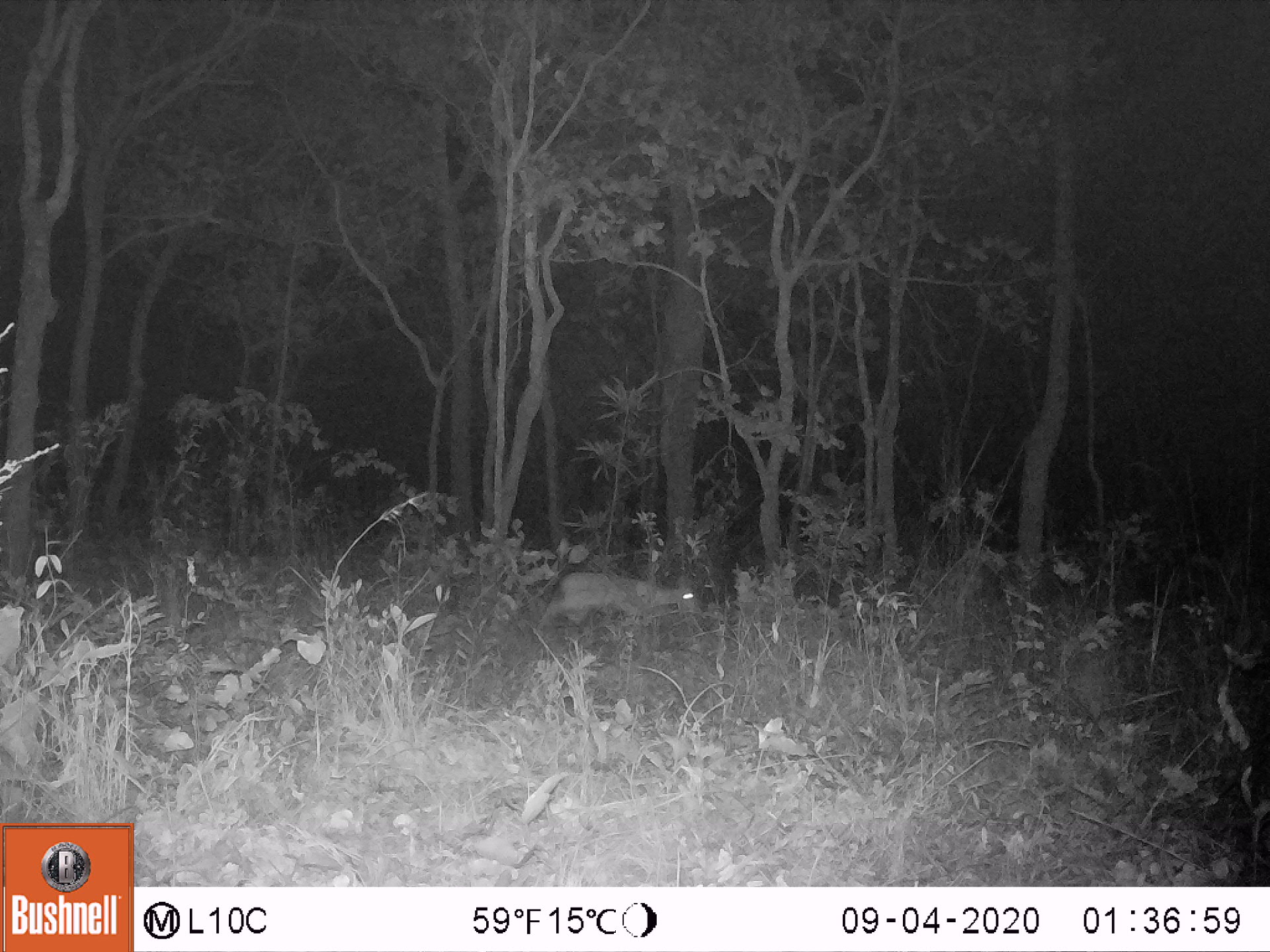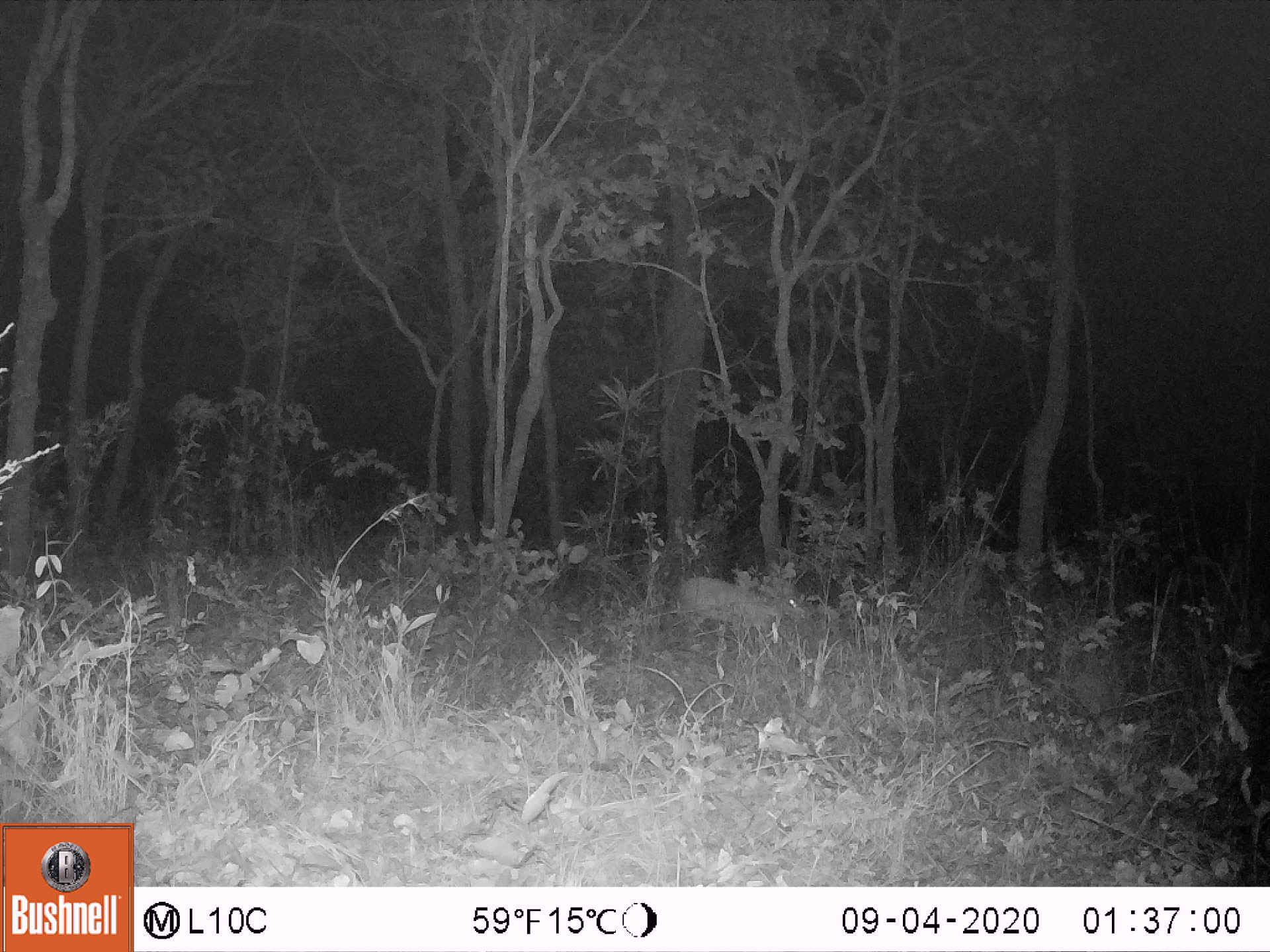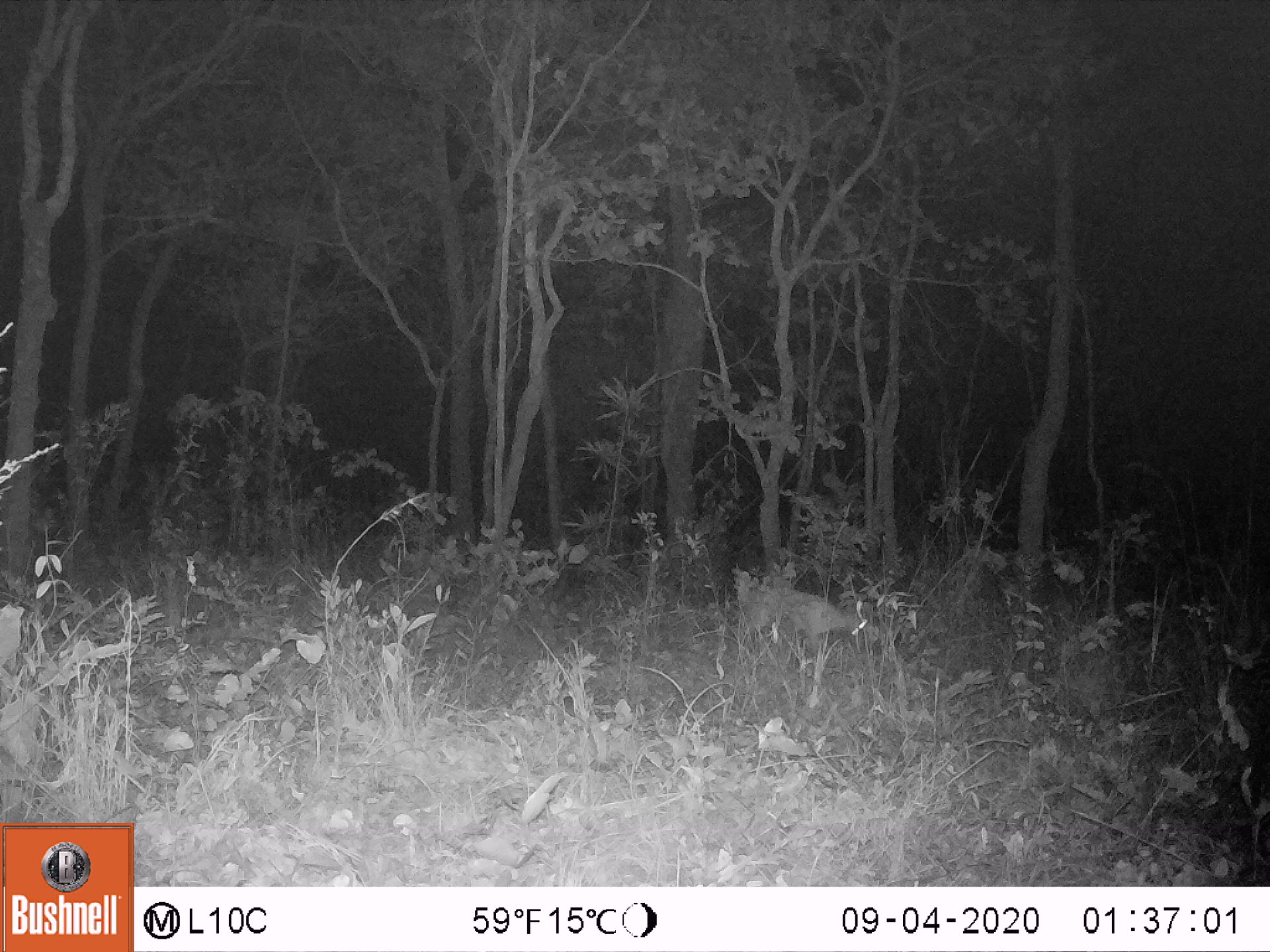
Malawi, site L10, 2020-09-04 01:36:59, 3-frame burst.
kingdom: Animalia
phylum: Chordata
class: Mammalia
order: Artiodactyla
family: Bovidae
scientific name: Antilopinae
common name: small antelope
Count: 1.